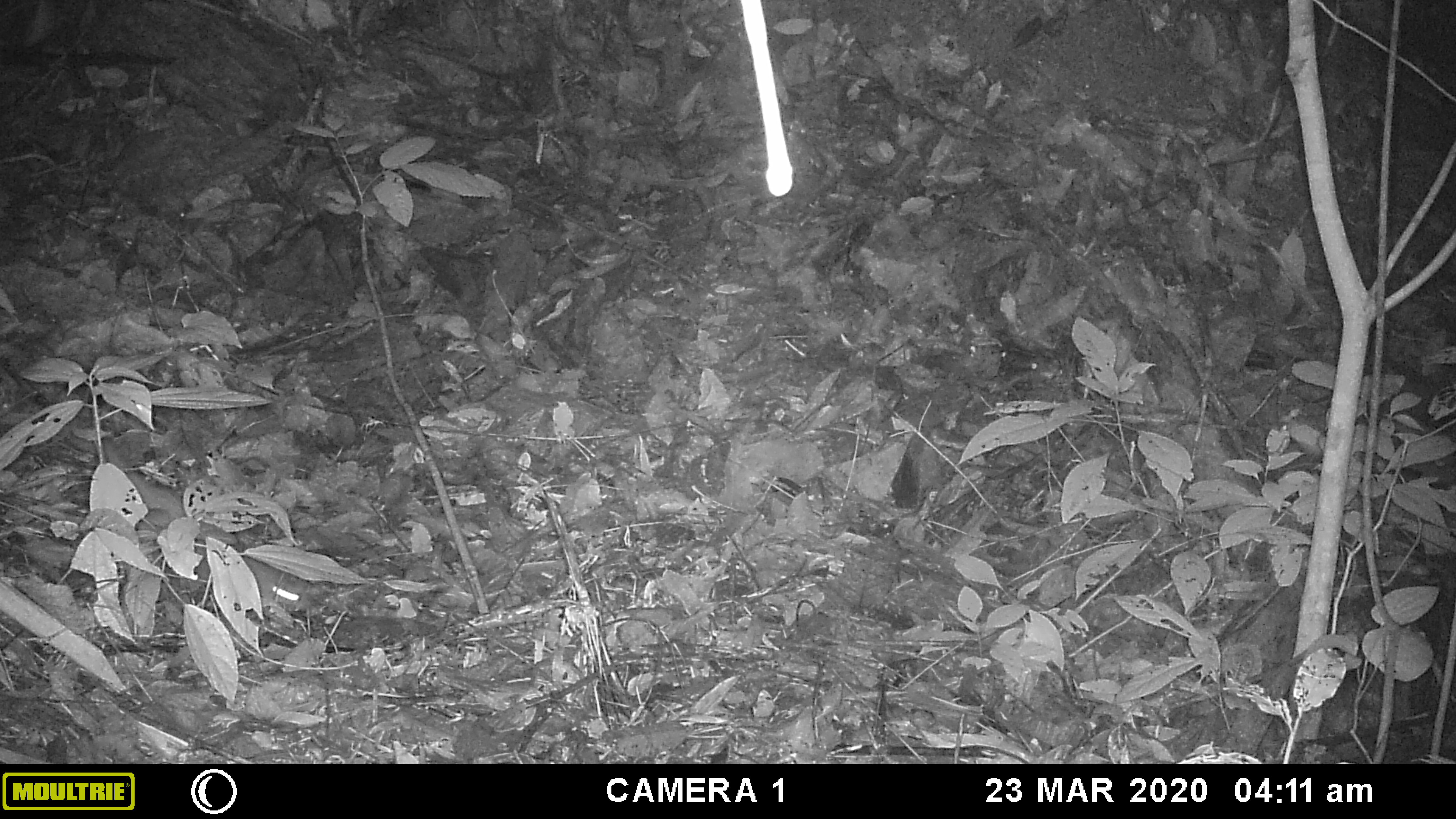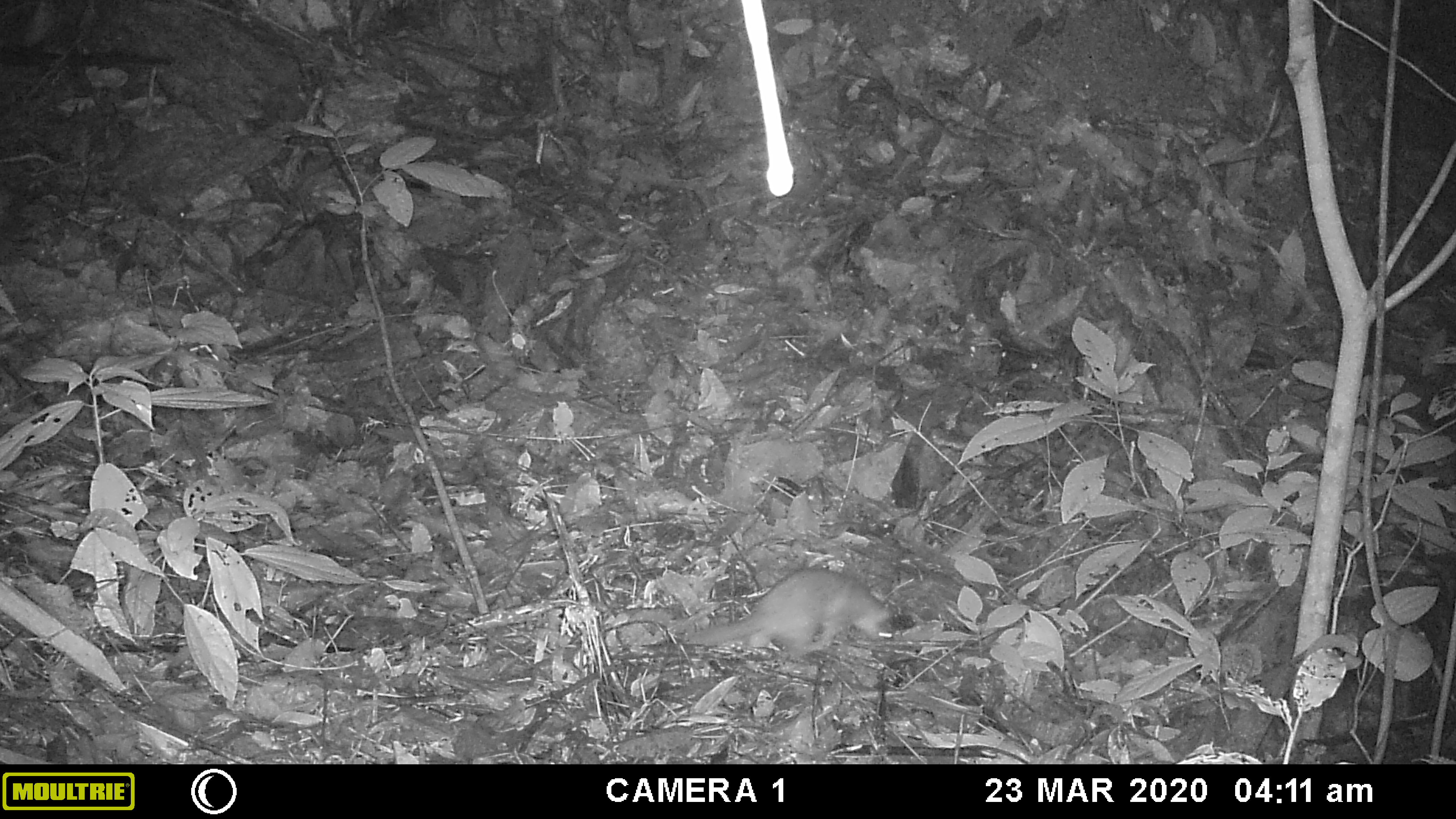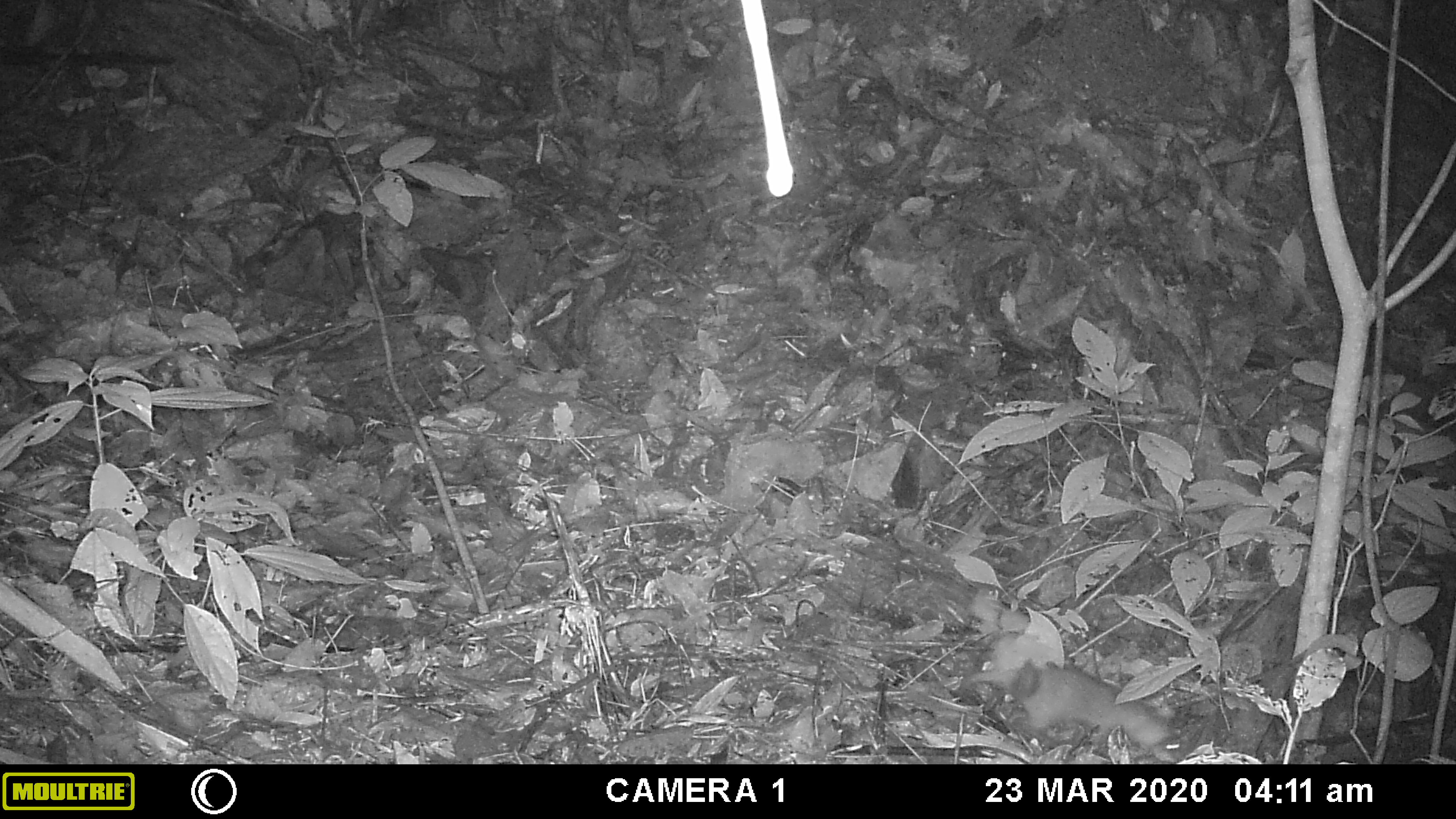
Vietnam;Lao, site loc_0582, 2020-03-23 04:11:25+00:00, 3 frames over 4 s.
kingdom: Animalia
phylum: Chordata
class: Mammalia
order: Carnivora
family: Mustelidae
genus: Melogale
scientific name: Melogale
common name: ferret badger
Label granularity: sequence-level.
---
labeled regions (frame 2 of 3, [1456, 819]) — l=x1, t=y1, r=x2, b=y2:
ferret badger: l=683, t=567, r=893, b=658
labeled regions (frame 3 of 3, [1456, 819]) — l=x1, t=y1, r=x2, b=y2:
ferret badger: l=960, t=664, r=1182, b=763